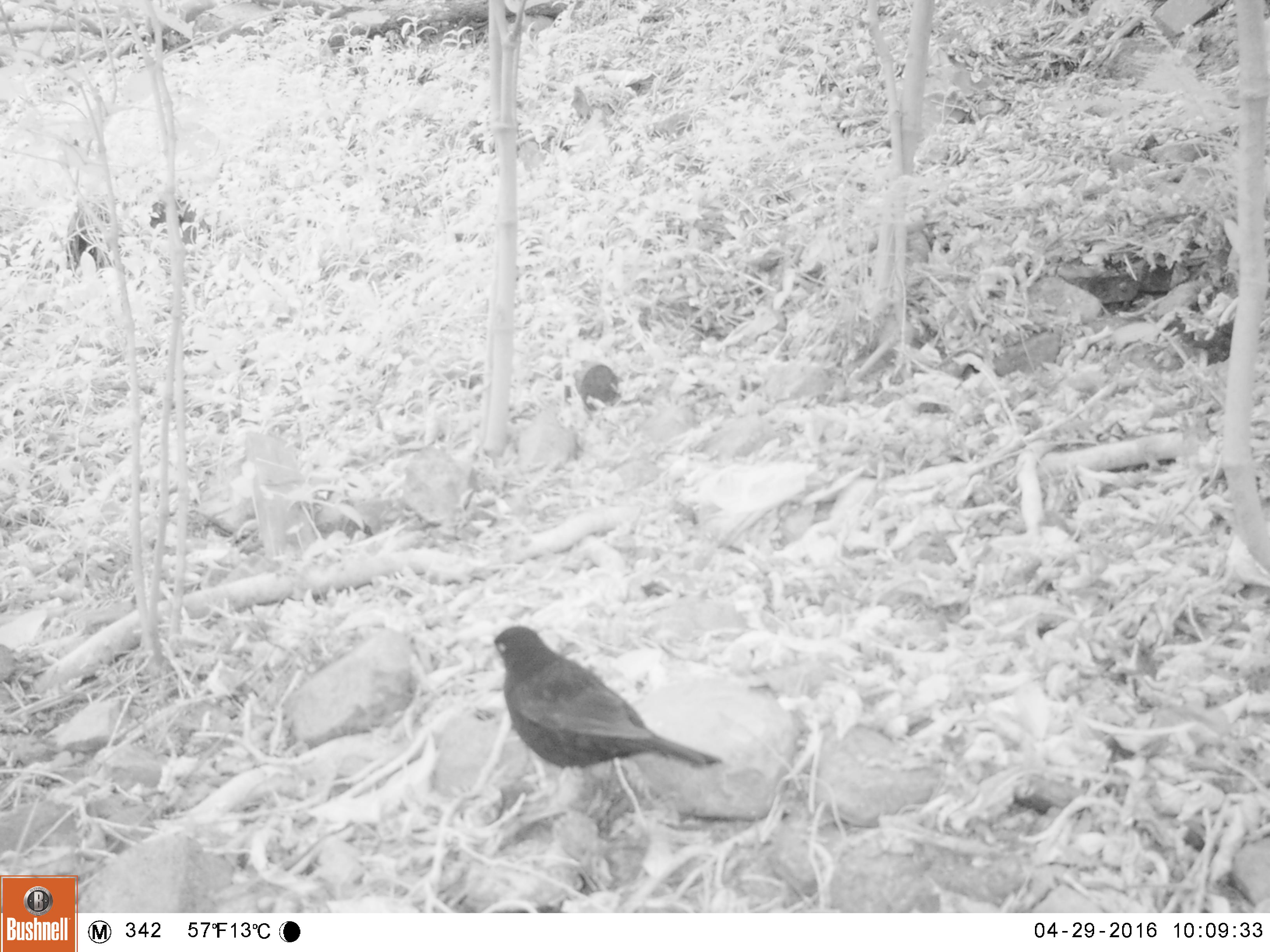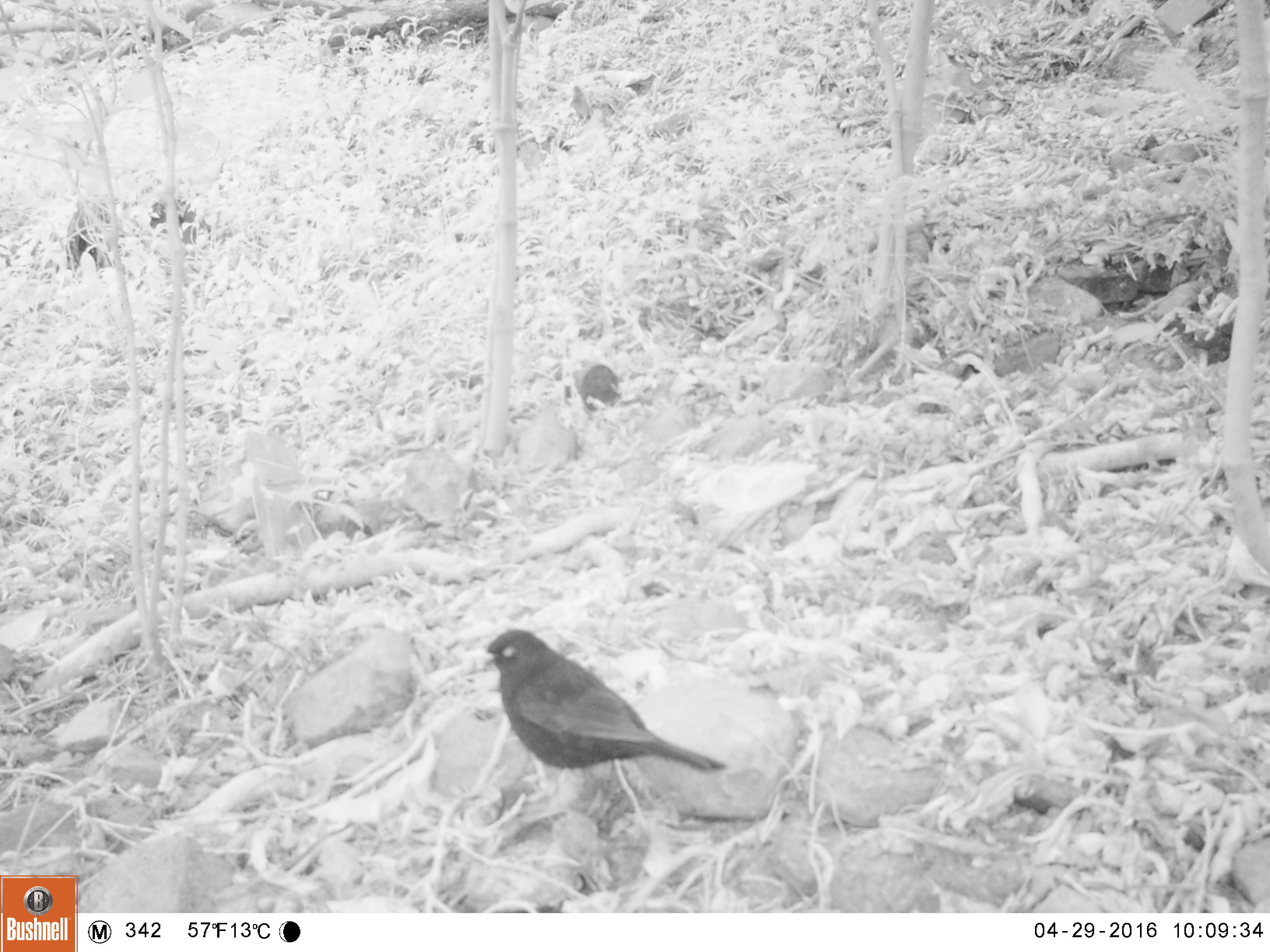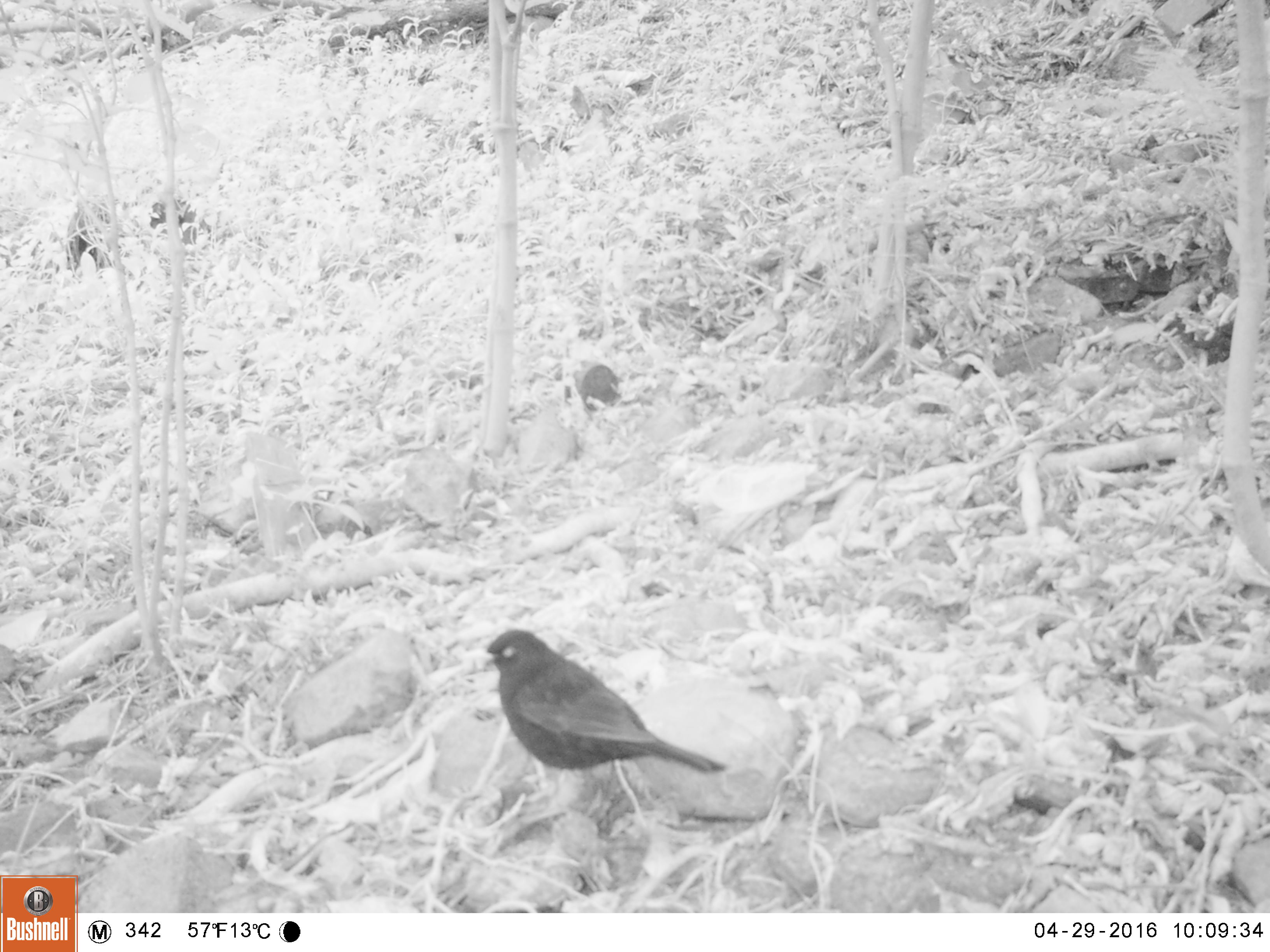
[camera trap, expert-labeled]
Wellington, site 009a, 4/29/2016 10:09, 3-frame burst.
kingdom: Animalia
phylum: Chordata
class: Aves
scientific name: Aves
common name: bird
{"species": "bird (Aves)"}